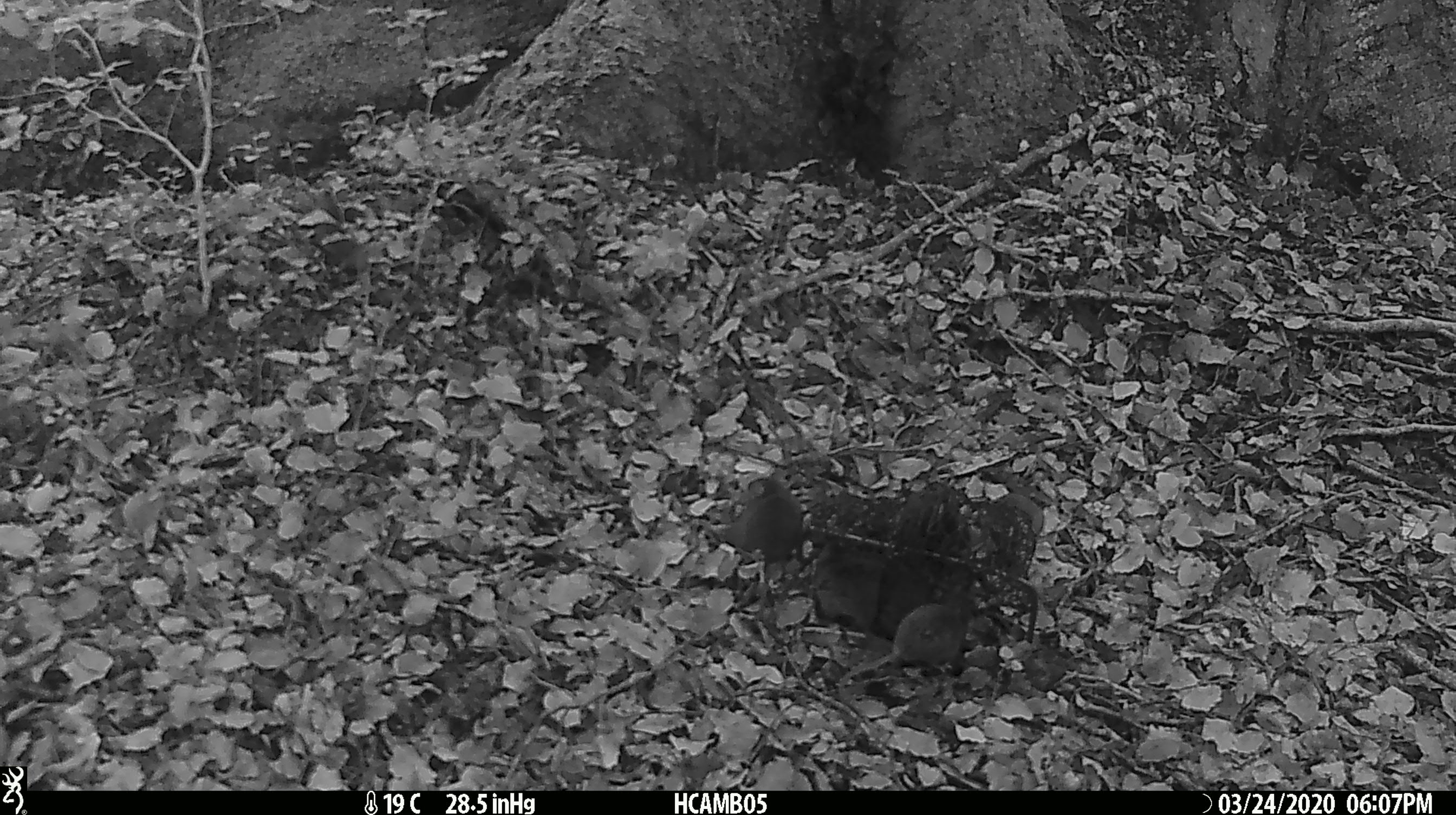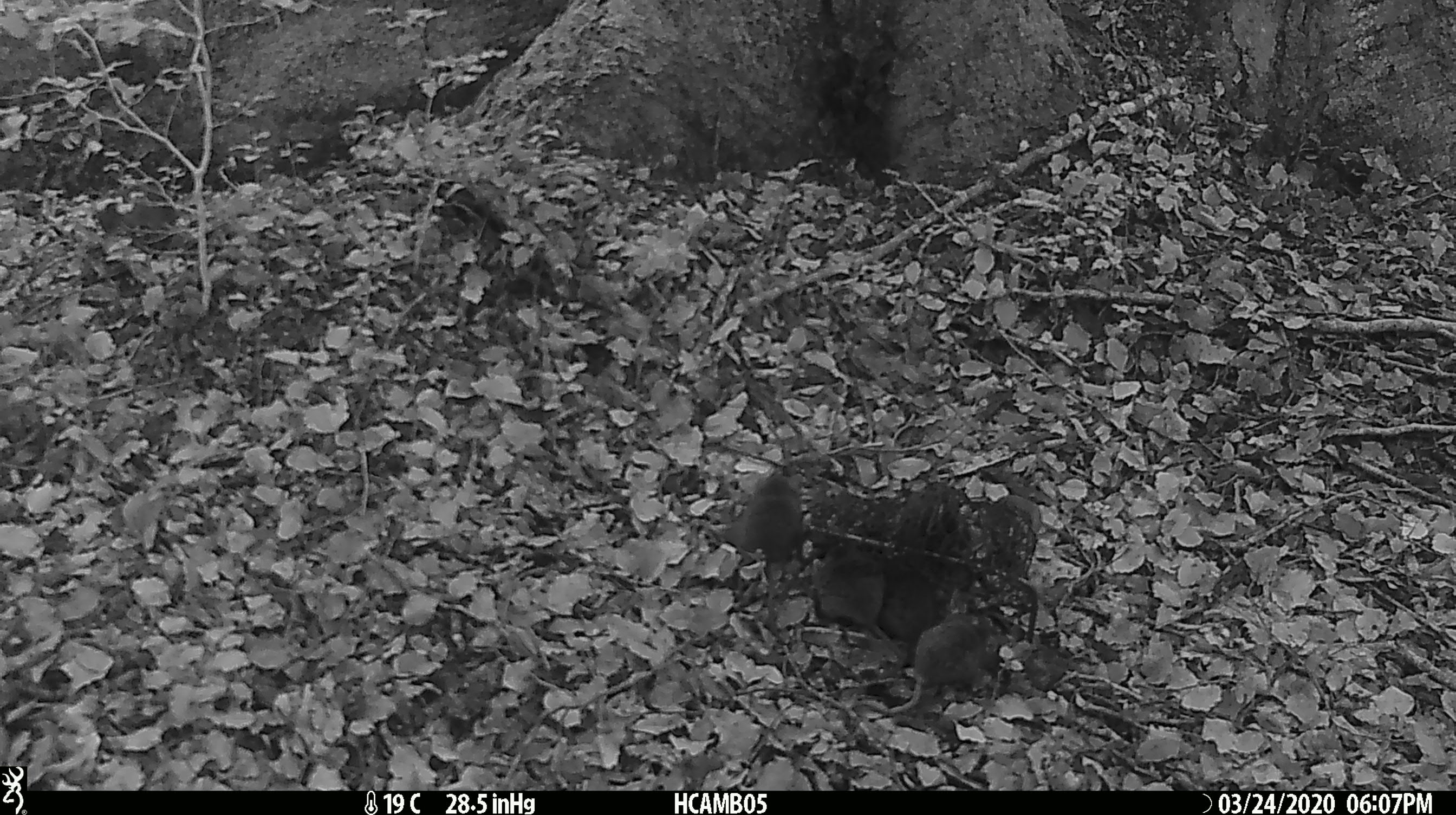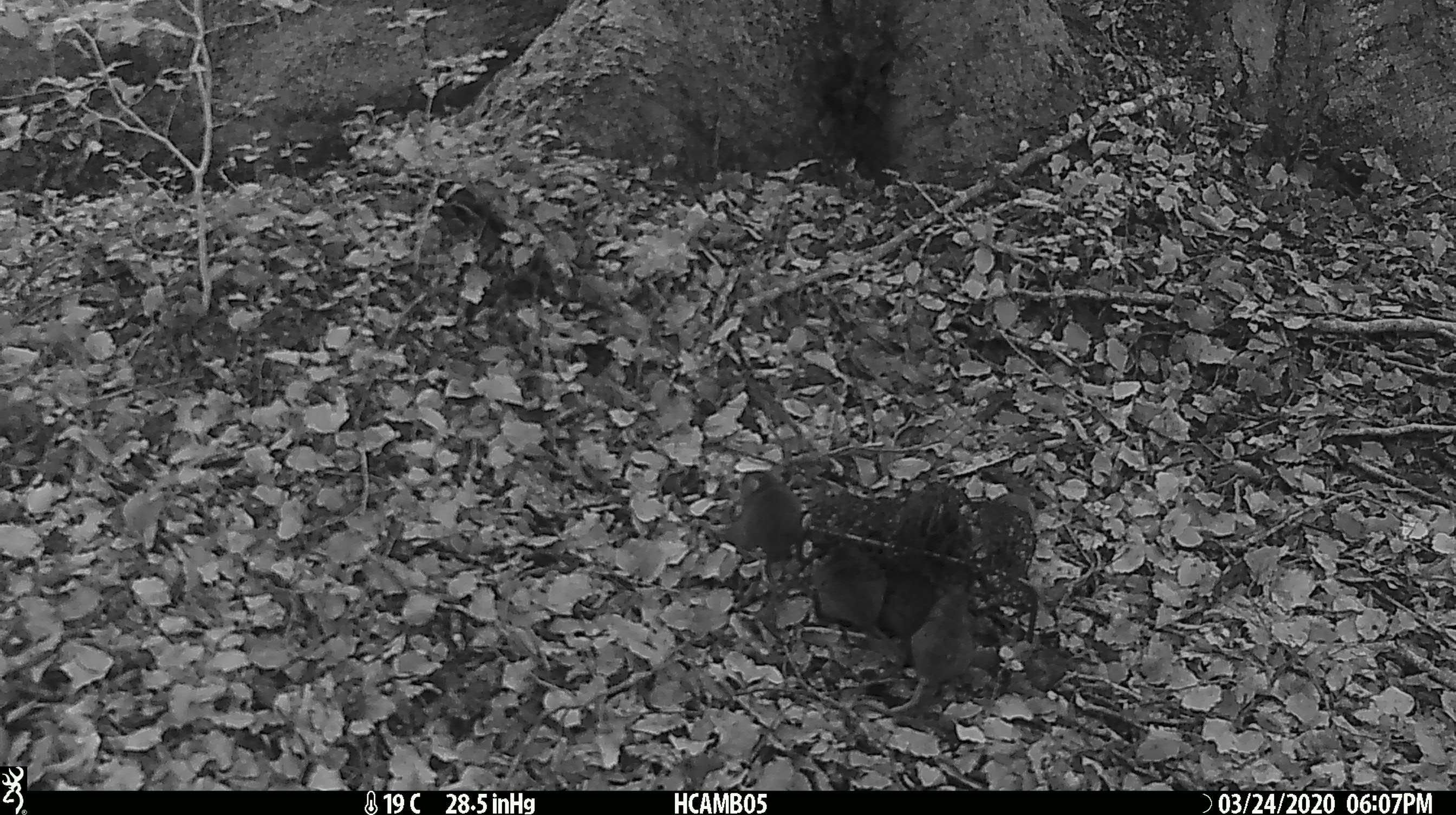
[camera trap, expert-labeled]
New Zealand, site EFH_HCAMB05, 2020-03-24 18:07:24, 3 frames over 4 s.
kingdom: Animalia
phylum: Chordata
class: Mammalia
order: Rodentia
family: Muridae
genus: Mus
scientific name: Mus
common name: mouse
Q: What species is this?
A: Mouse (Mus).